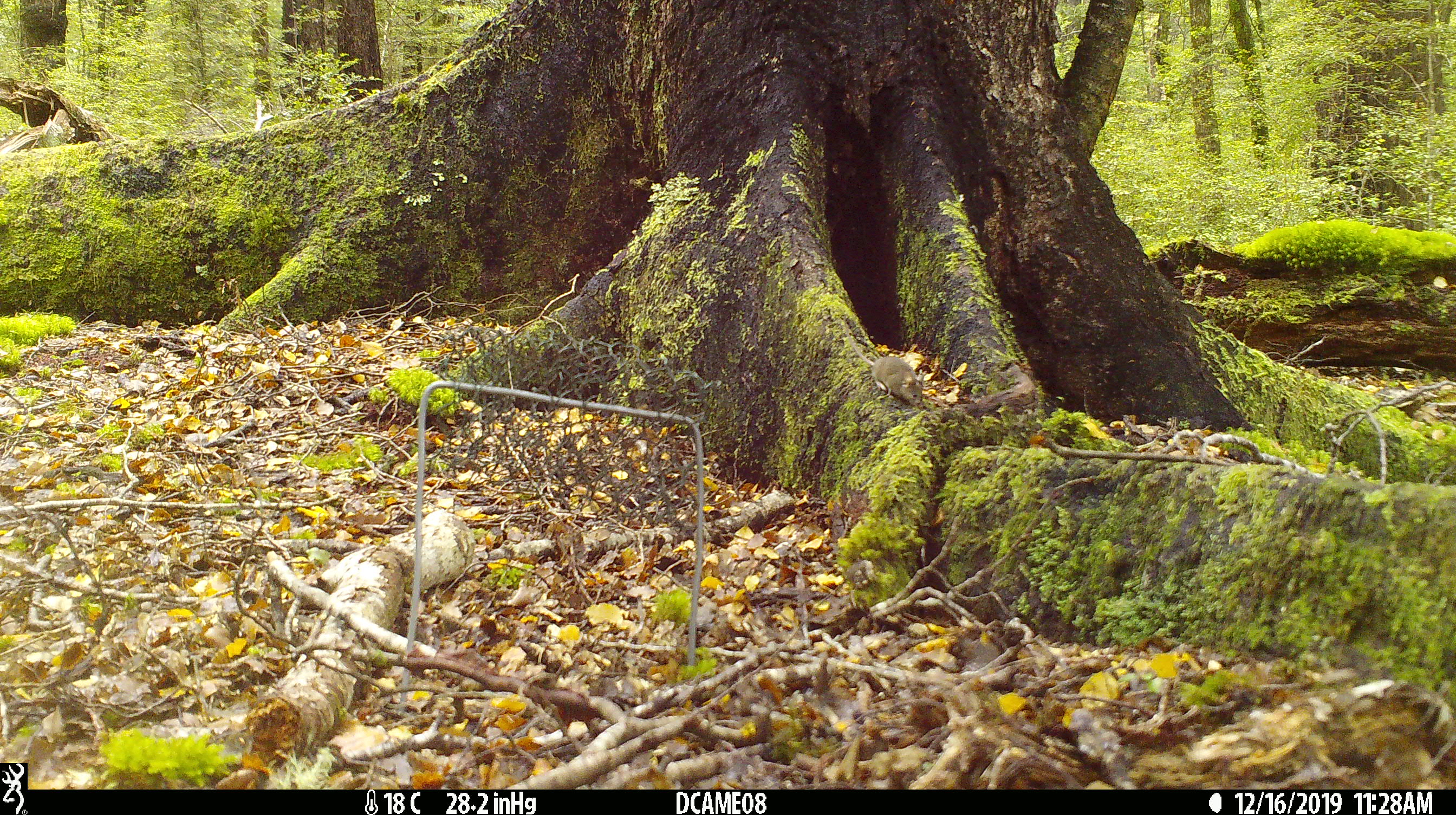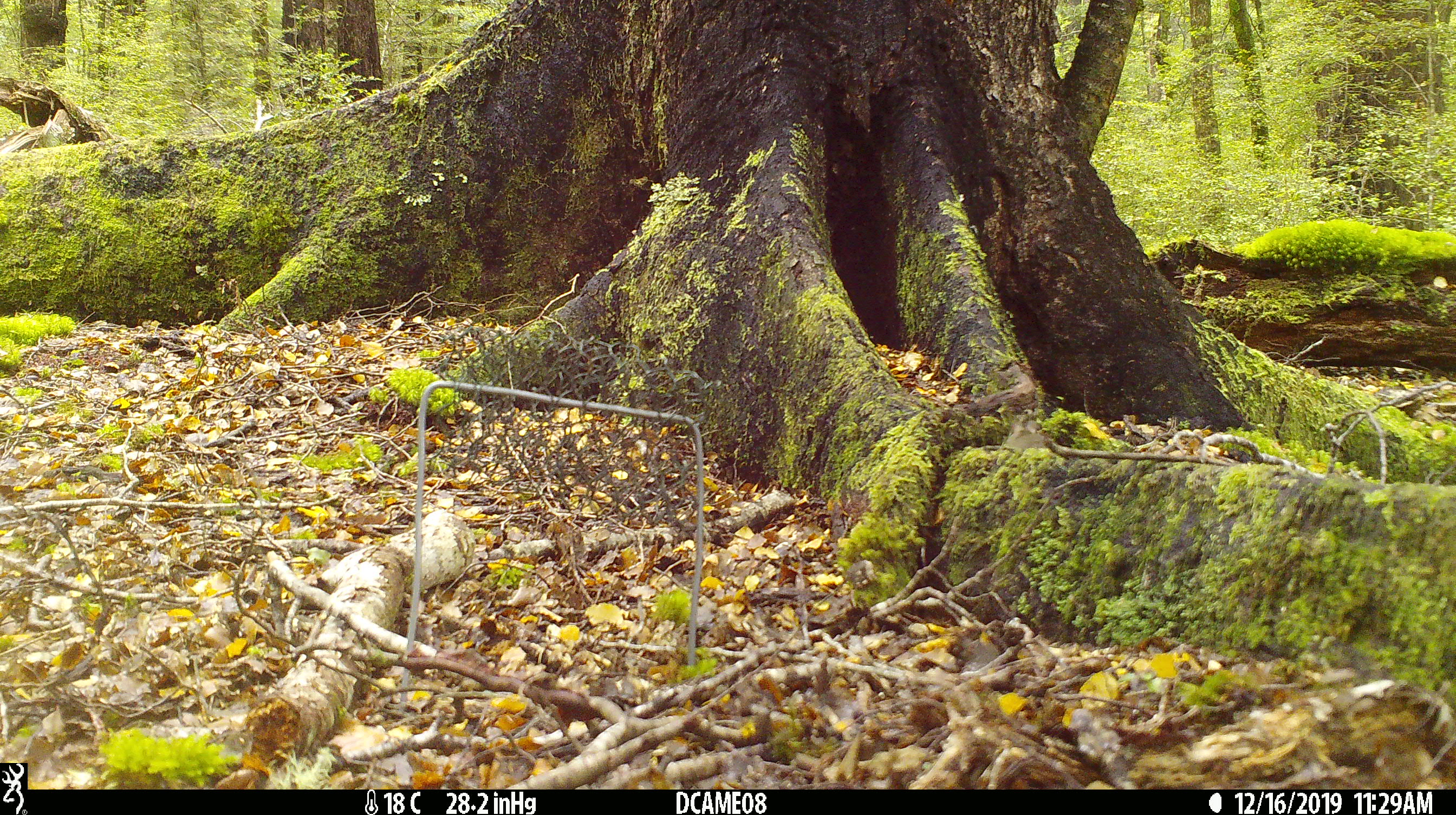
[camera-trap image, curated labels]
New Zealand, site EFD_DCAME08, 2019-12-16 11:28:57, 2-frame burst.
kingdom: Animalia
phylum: Chordata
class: Mammalia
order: Rodentia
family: Muridae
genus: Mus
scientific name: Mus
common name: mouse